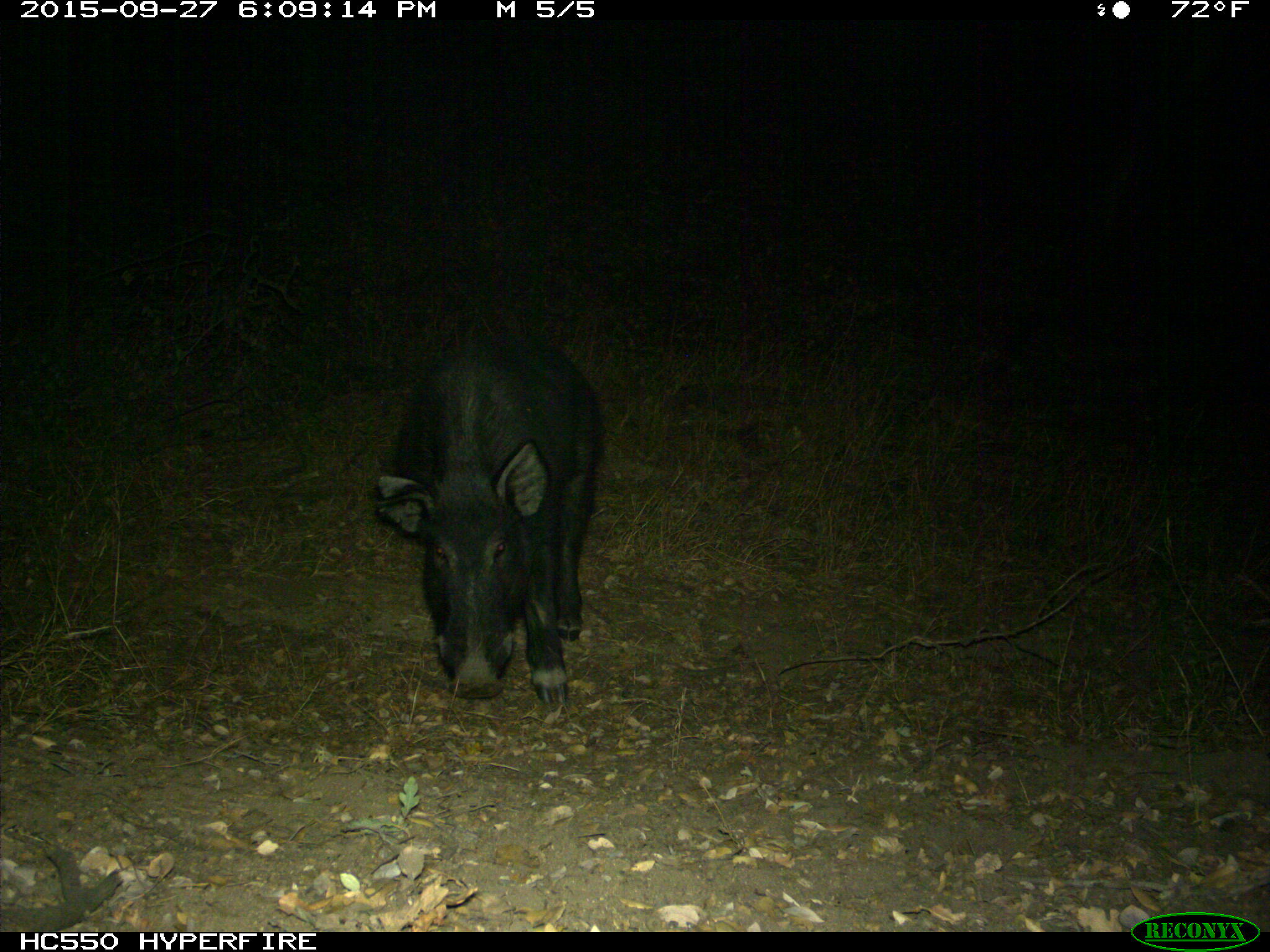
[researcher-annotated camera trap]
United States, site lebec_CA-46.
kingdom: Animalia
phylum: Chordata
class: Mammalia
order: Artiodactyla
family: Suidae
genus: Sus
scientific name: Sus scrofa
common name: wild boar